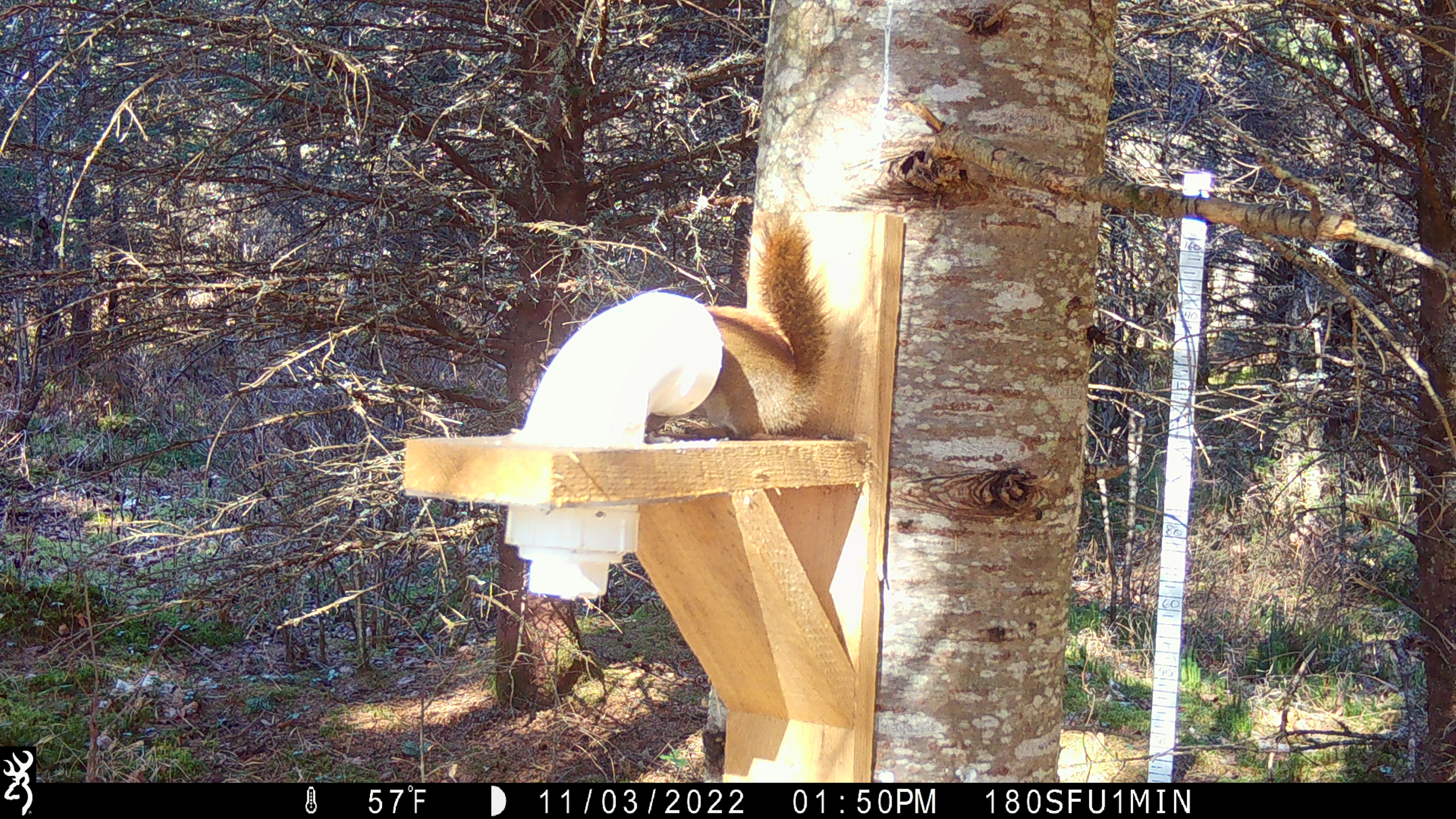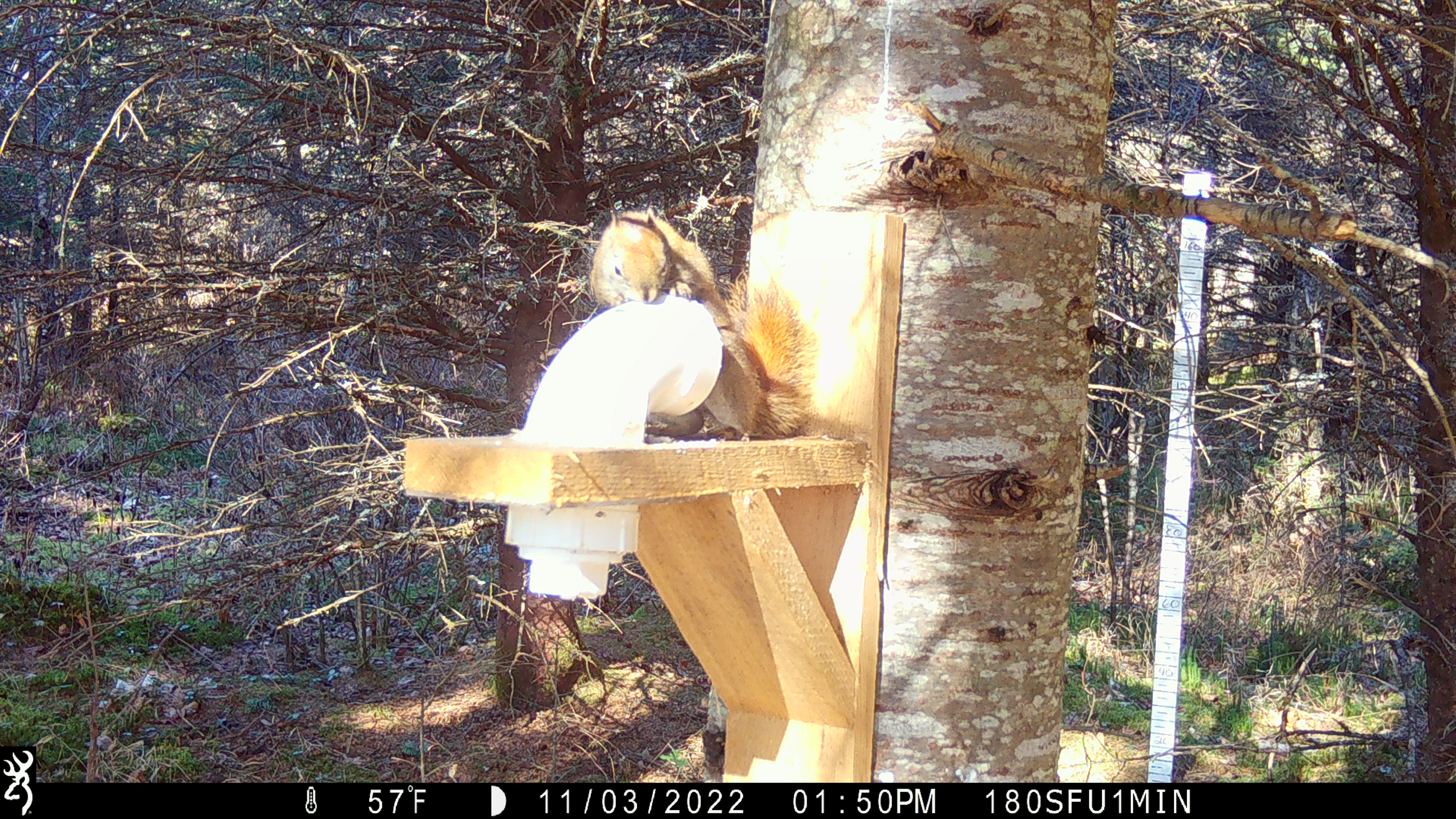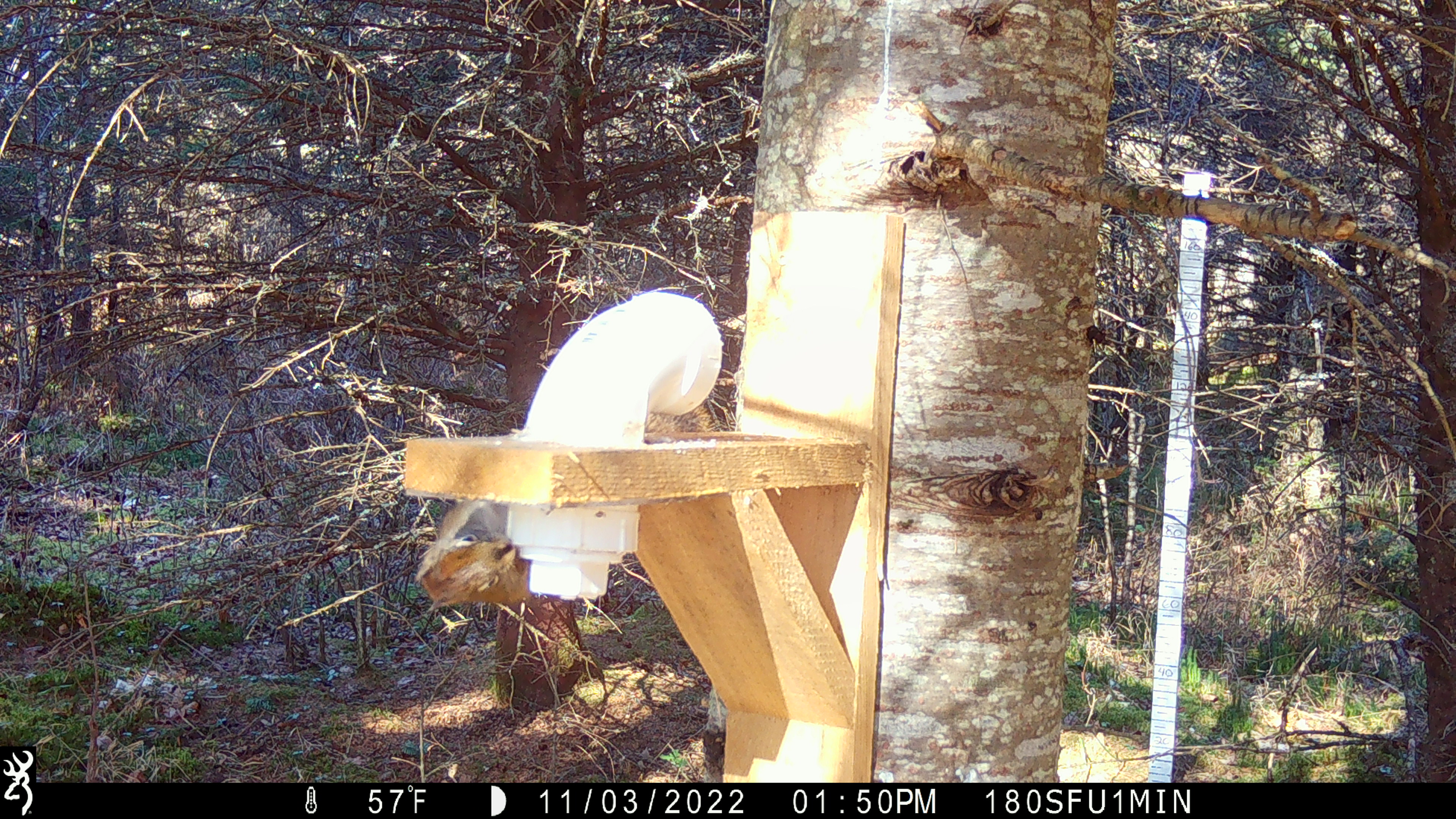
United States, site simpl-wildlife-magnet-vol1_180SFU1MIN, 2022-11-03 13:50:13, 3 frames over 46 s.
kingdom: Animalia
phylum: Chordata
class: Mammalia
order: Rodentia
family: Sciuridae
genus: Tamiasciurus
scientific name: Tamiasciurus hudsonicus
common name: red squirrel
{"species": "red squirrel (Tamiasciurus hudsonicus)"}